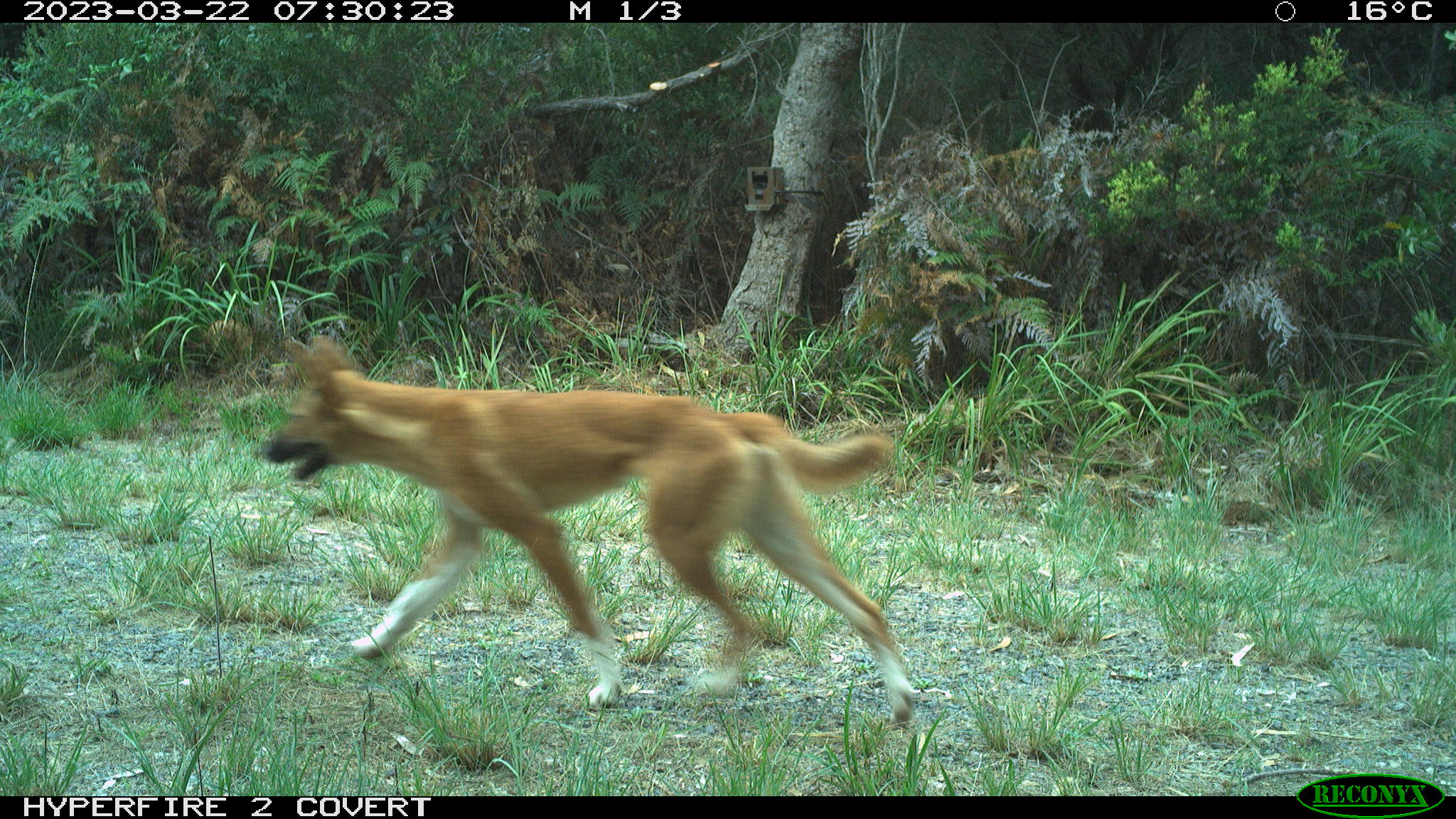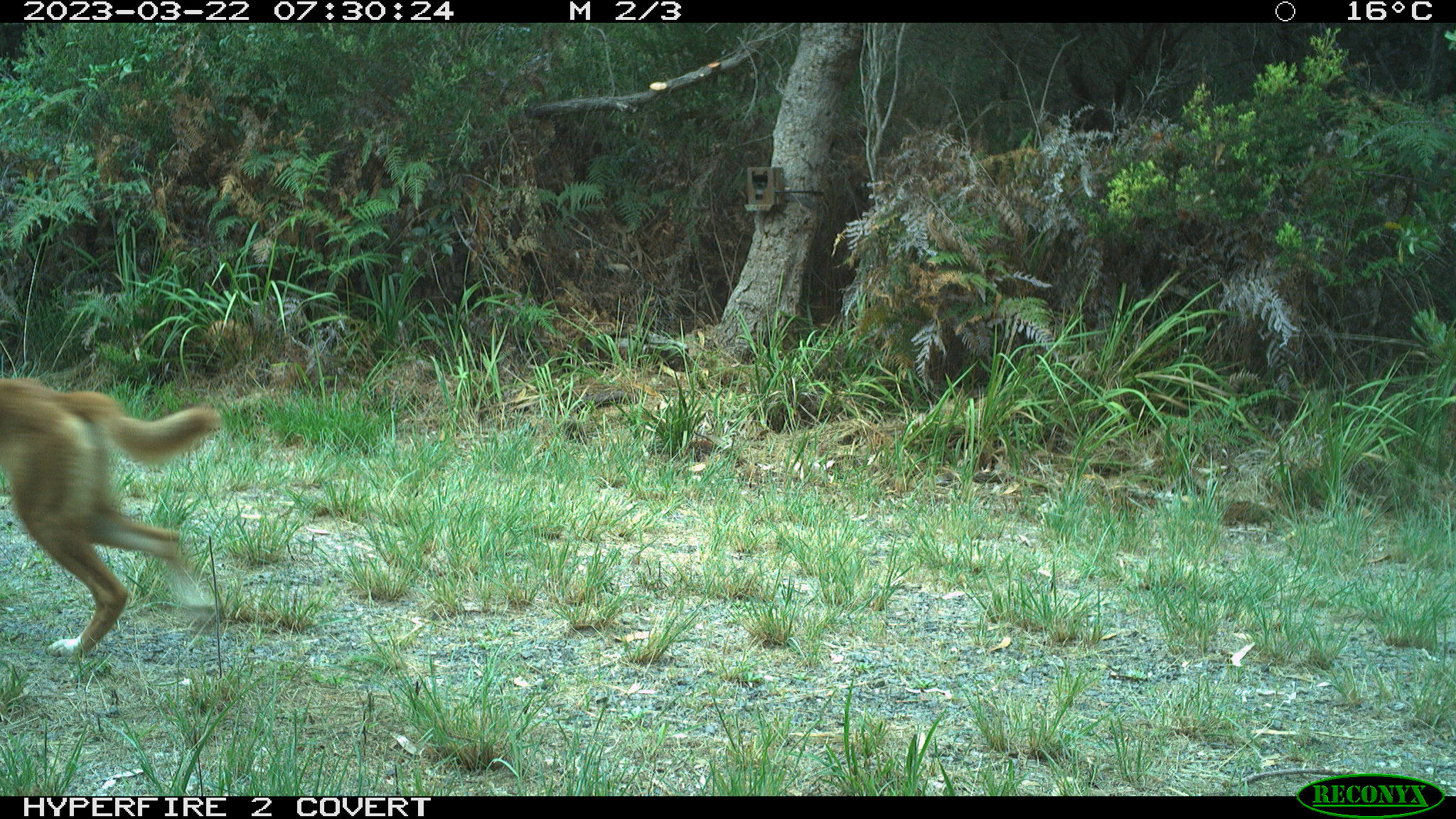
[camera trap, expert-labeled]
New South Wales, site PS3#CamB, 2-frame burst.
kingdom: Animalia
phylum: Chordata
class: Mammalia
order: Carnivora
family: Canidae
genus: Canis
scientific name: Canis familiaris dingo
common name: dingo